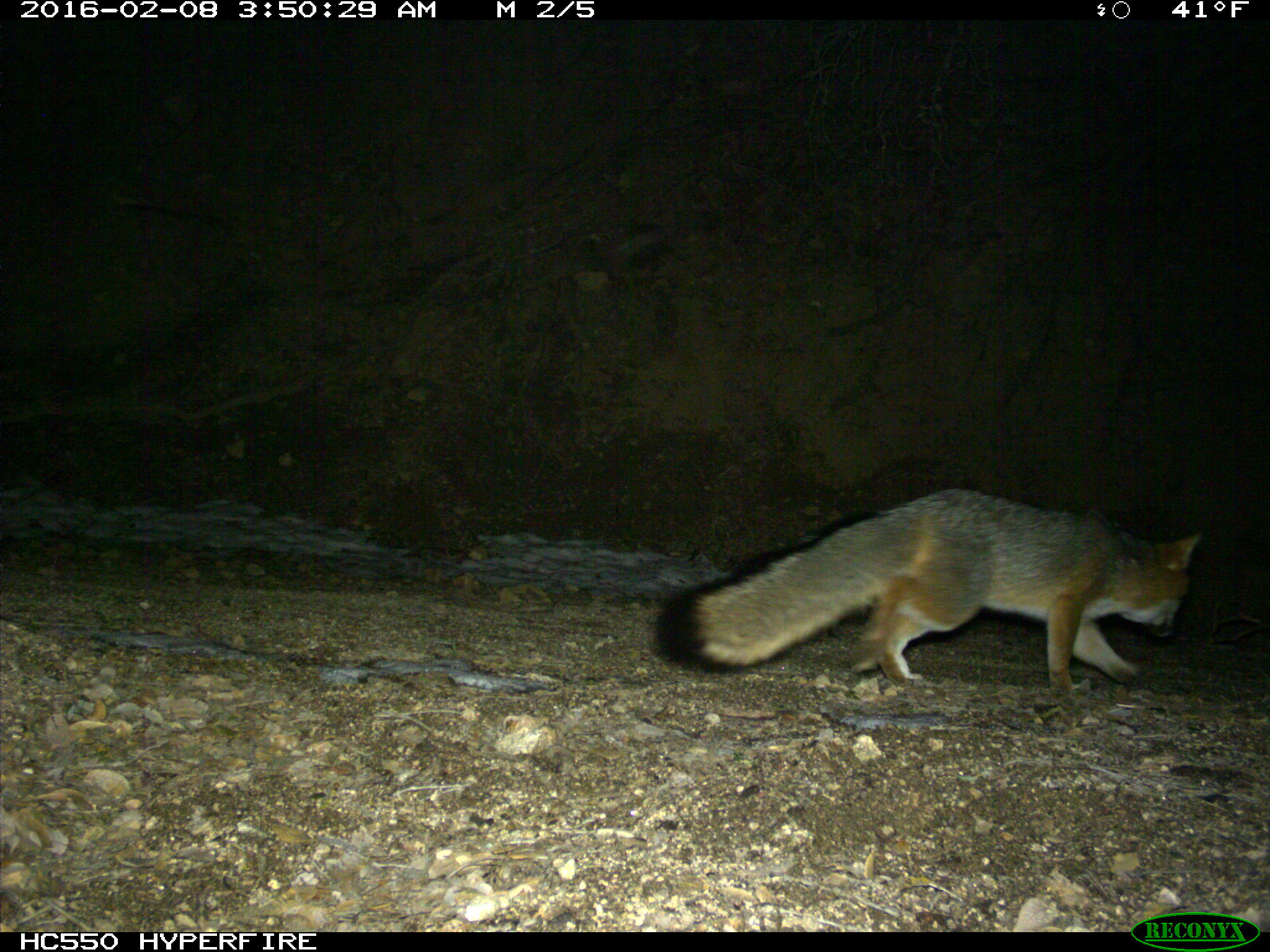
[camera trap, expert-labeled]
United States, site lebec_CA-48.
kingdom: Animalia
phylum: Chordata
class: Mammalia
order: Carnivora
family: Canidae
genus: Urocyon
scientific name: Urocyon cinereoargenteus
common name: gray fox